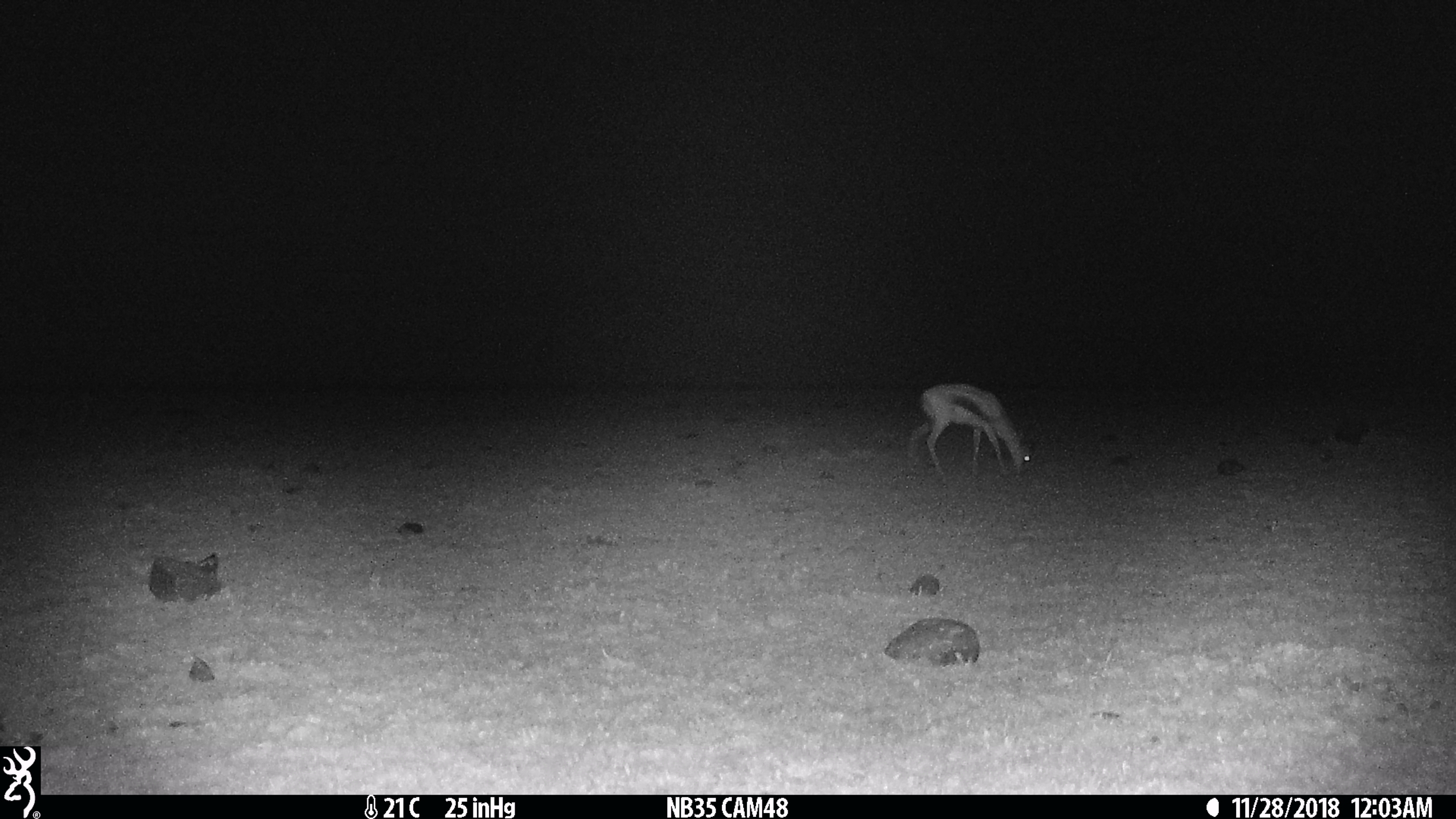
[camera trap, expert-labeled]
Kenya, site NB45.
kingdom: Animalia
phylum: Chordata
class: Mammalia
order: Artiodactyla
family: Bovidae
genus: Eudorcas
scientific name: Eudorcas thomsonii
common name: thomon's gazelle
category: gazelle thomsons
Gazelle thomsons (thomon's gazelle) (Eudorcas thomsonii).